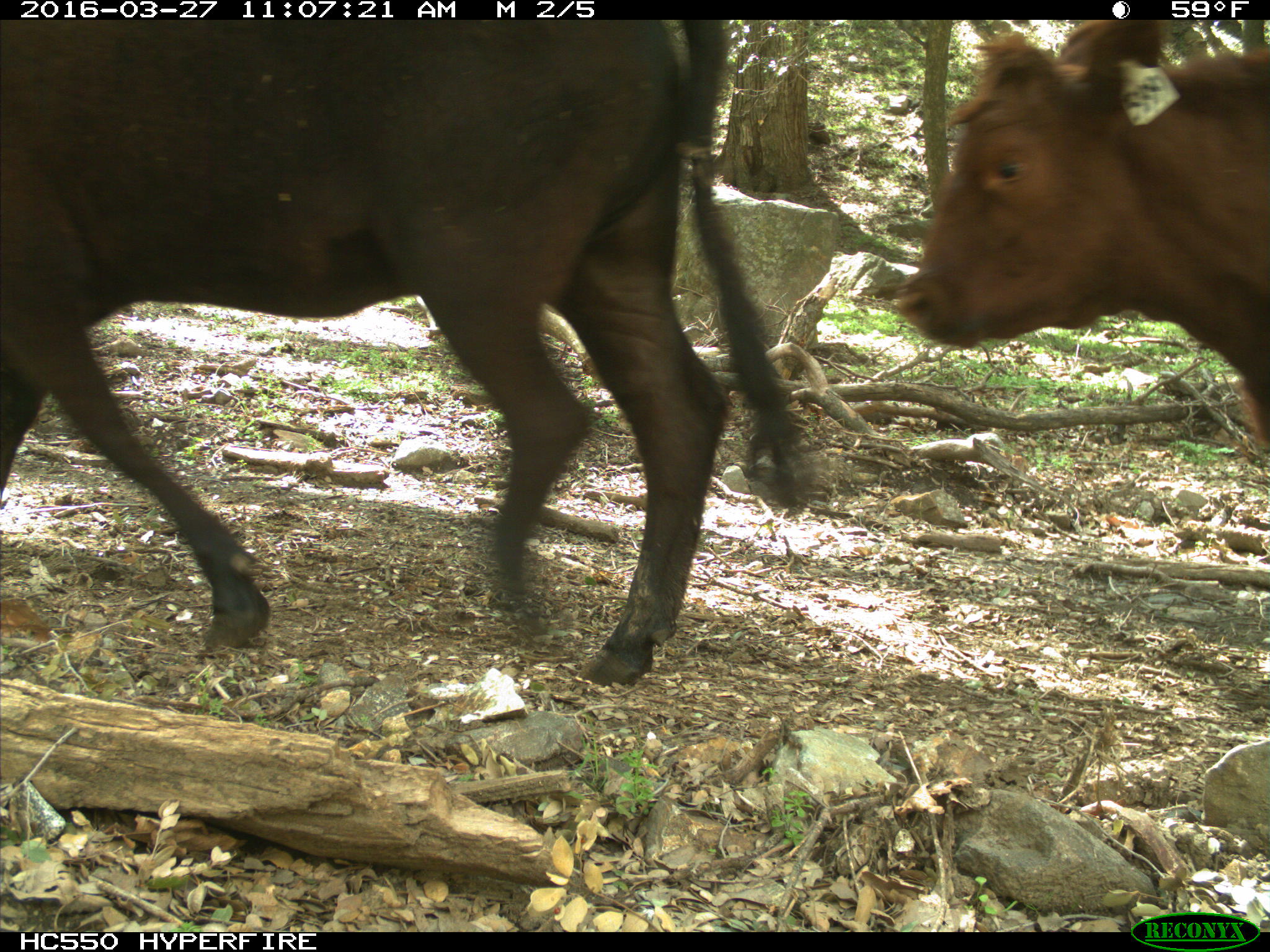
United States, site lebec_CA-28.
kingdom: Animalia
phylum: Chordata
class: Mammalia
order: Artiodactyla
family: Bovidae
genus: Bos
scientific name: Bos taurus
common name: domestic cow